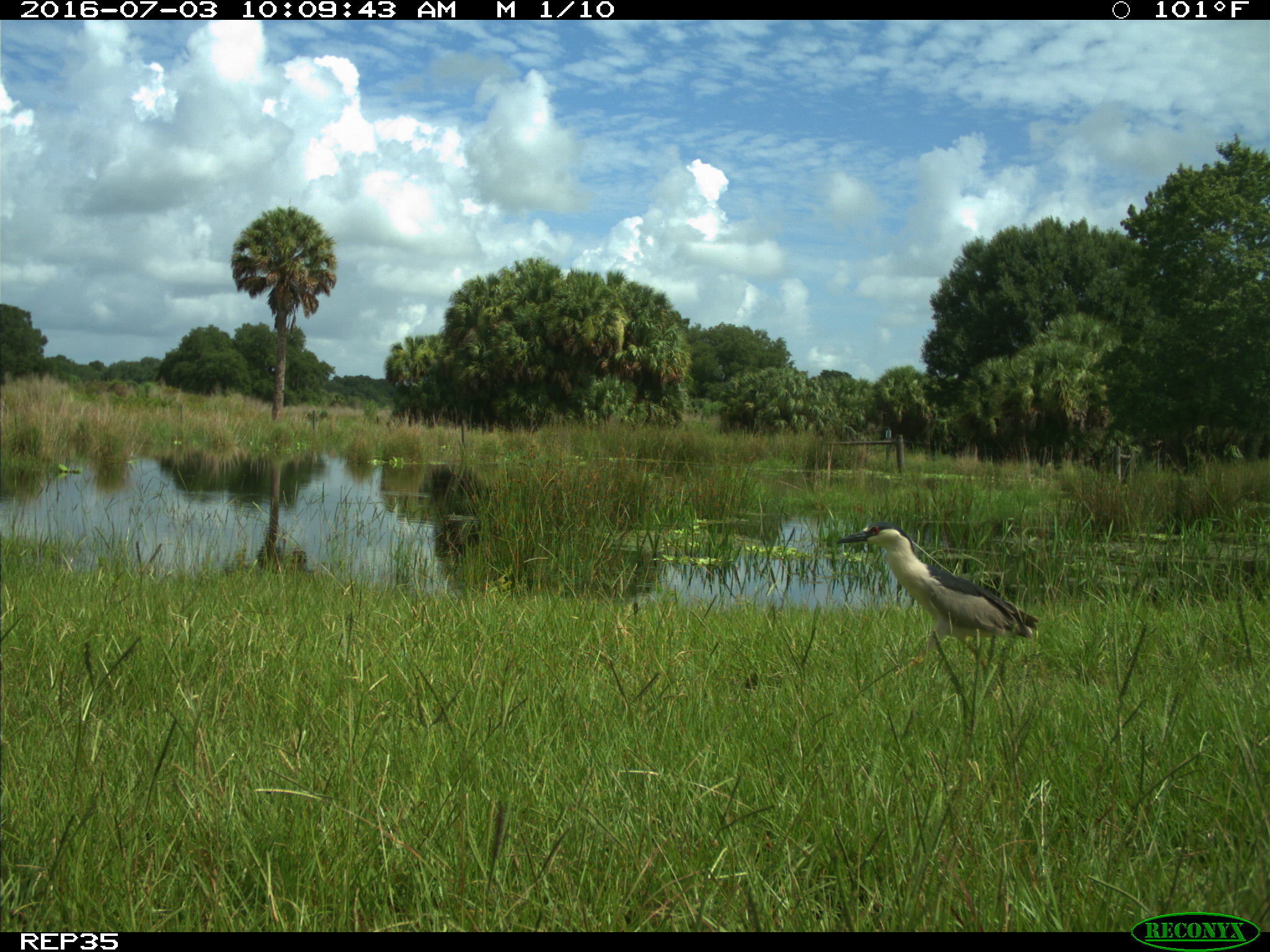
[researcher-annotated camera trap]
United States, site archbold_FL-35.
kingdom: Animalia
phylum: Chordata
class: Aves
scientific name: Aves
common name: birds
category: unidentified bird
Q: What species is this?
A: Unidentified bird (birds) (Aves).